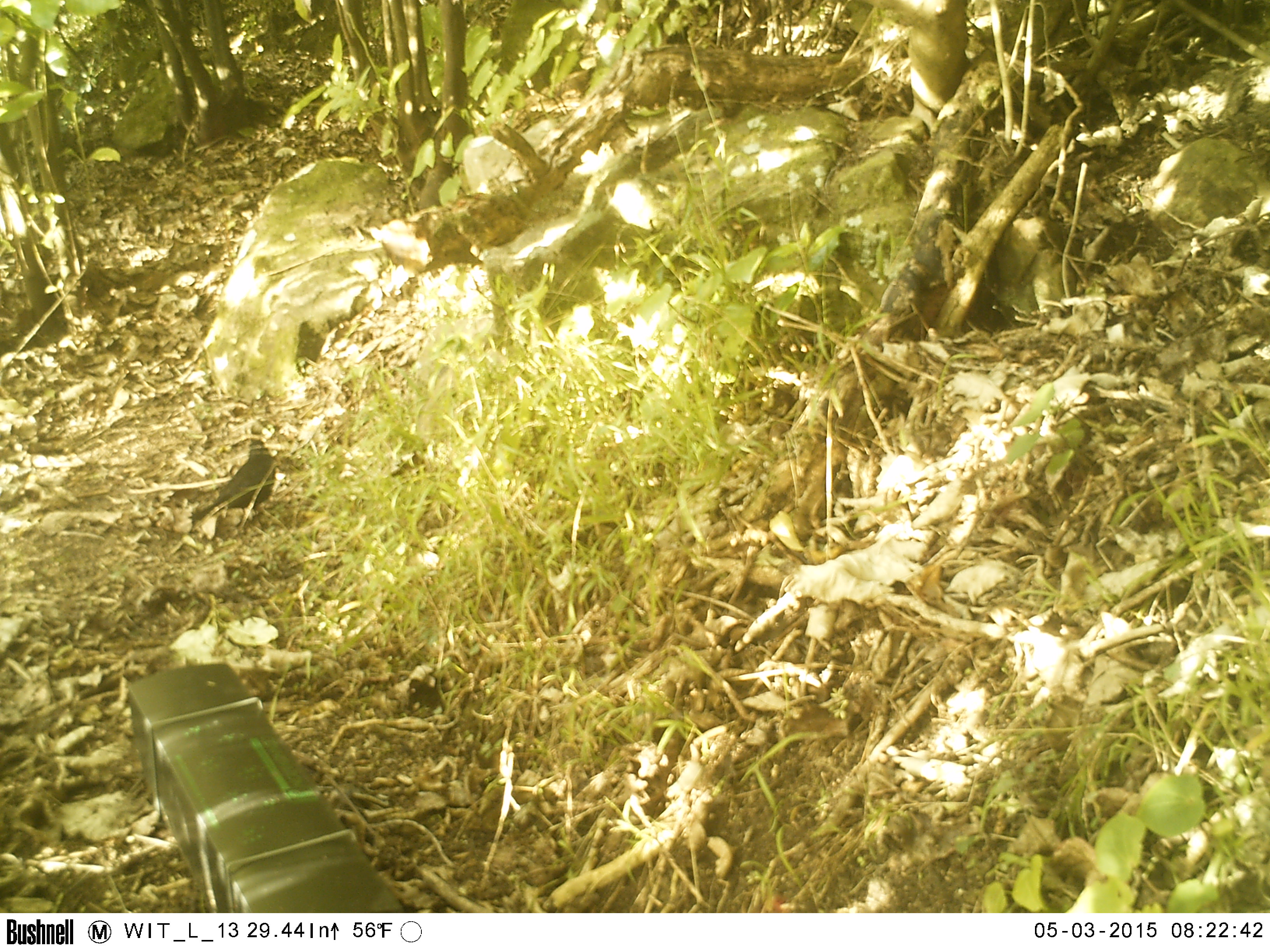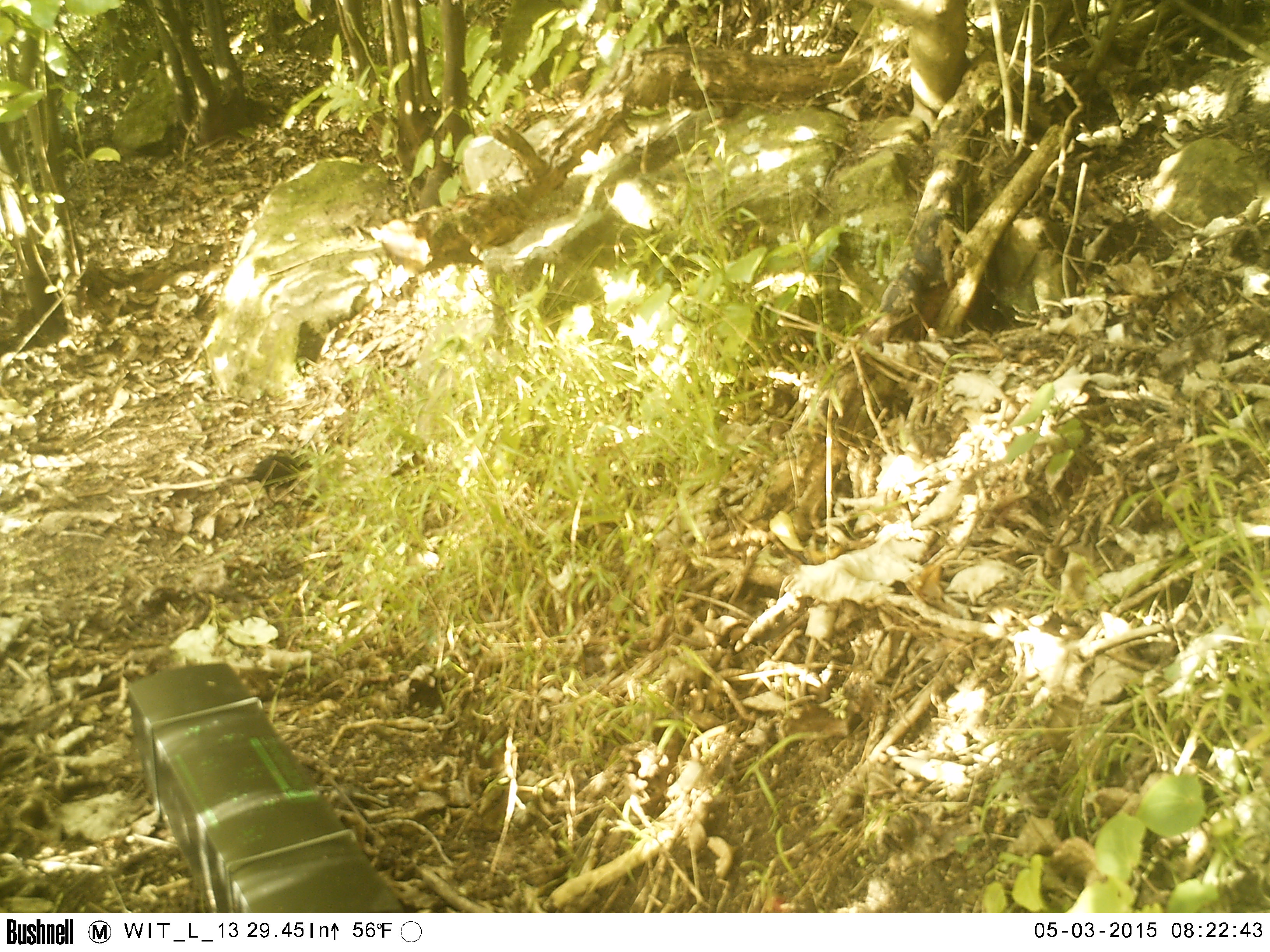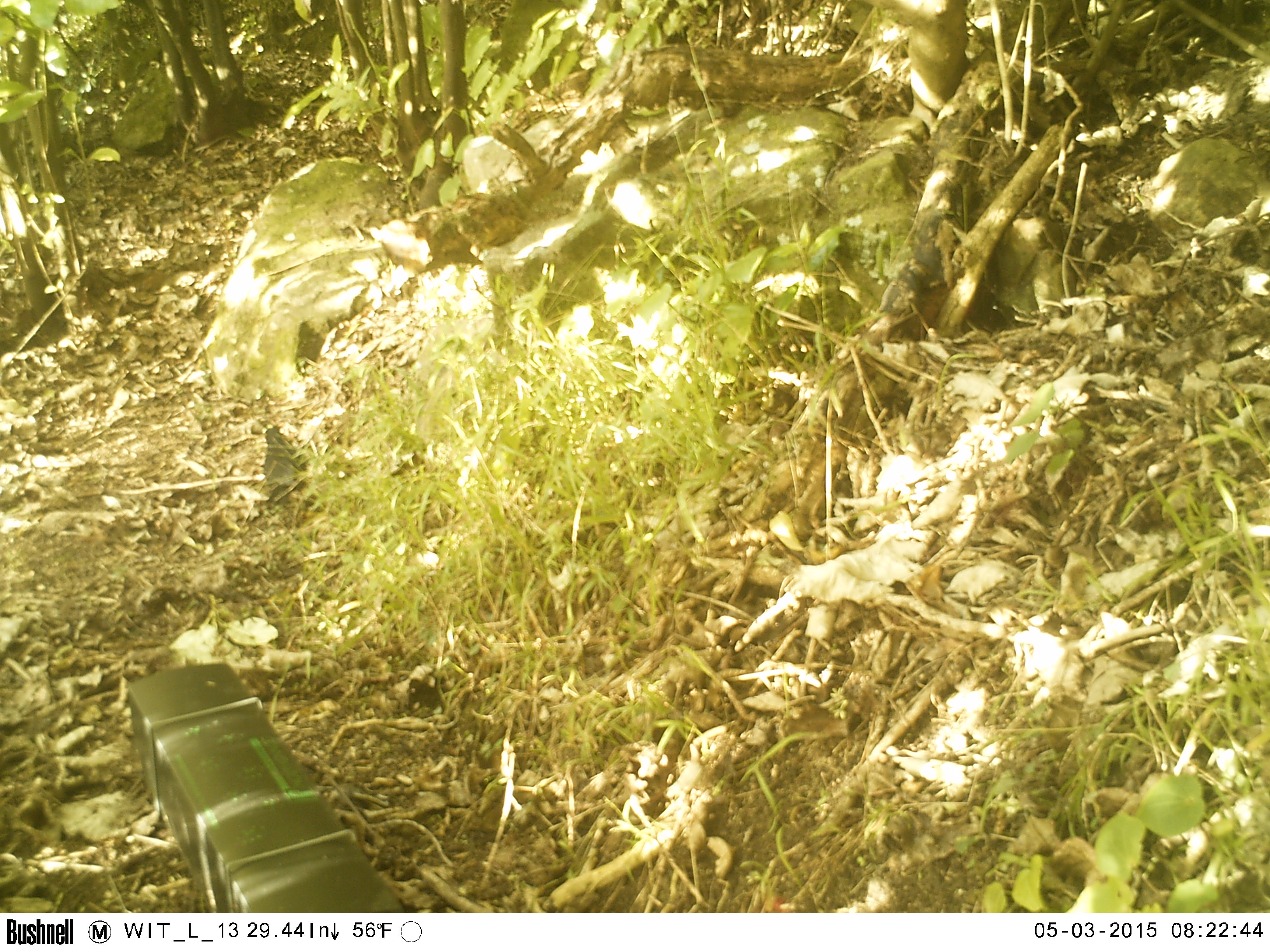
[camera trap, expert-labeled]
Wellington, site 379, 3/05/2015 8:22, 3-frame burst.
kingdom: Animalia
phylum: Chordata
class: Aves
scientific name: Aves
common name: bird